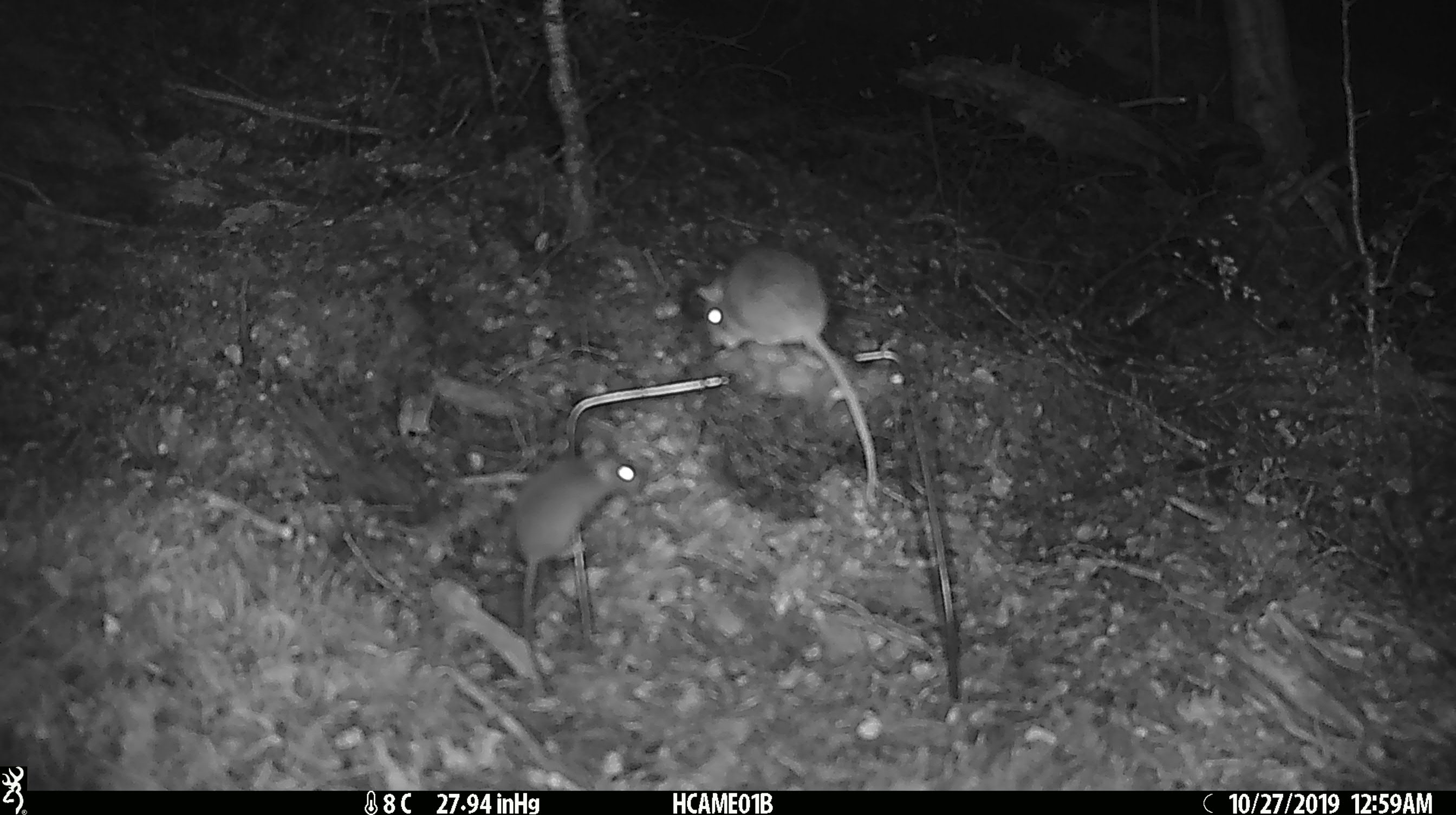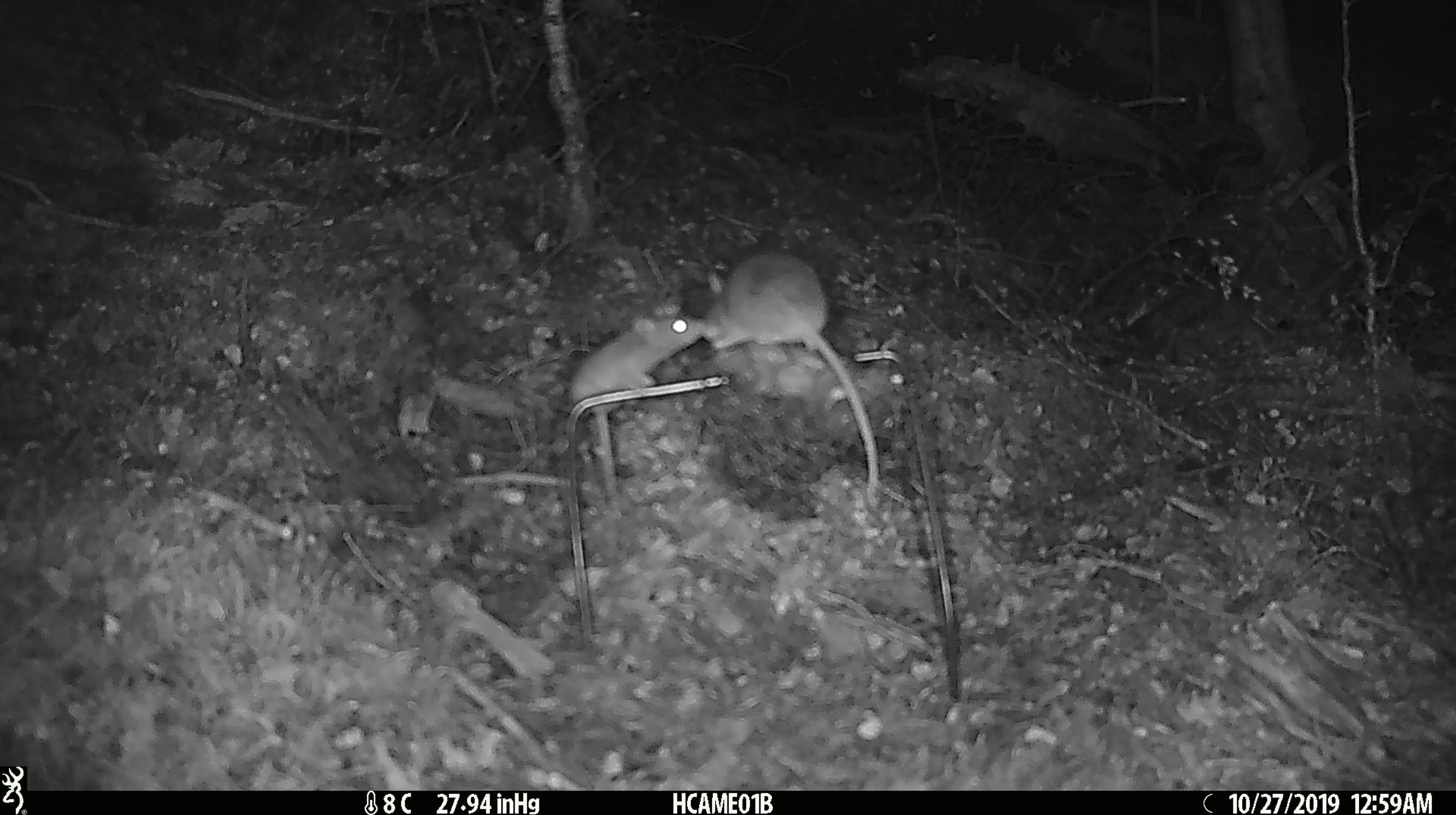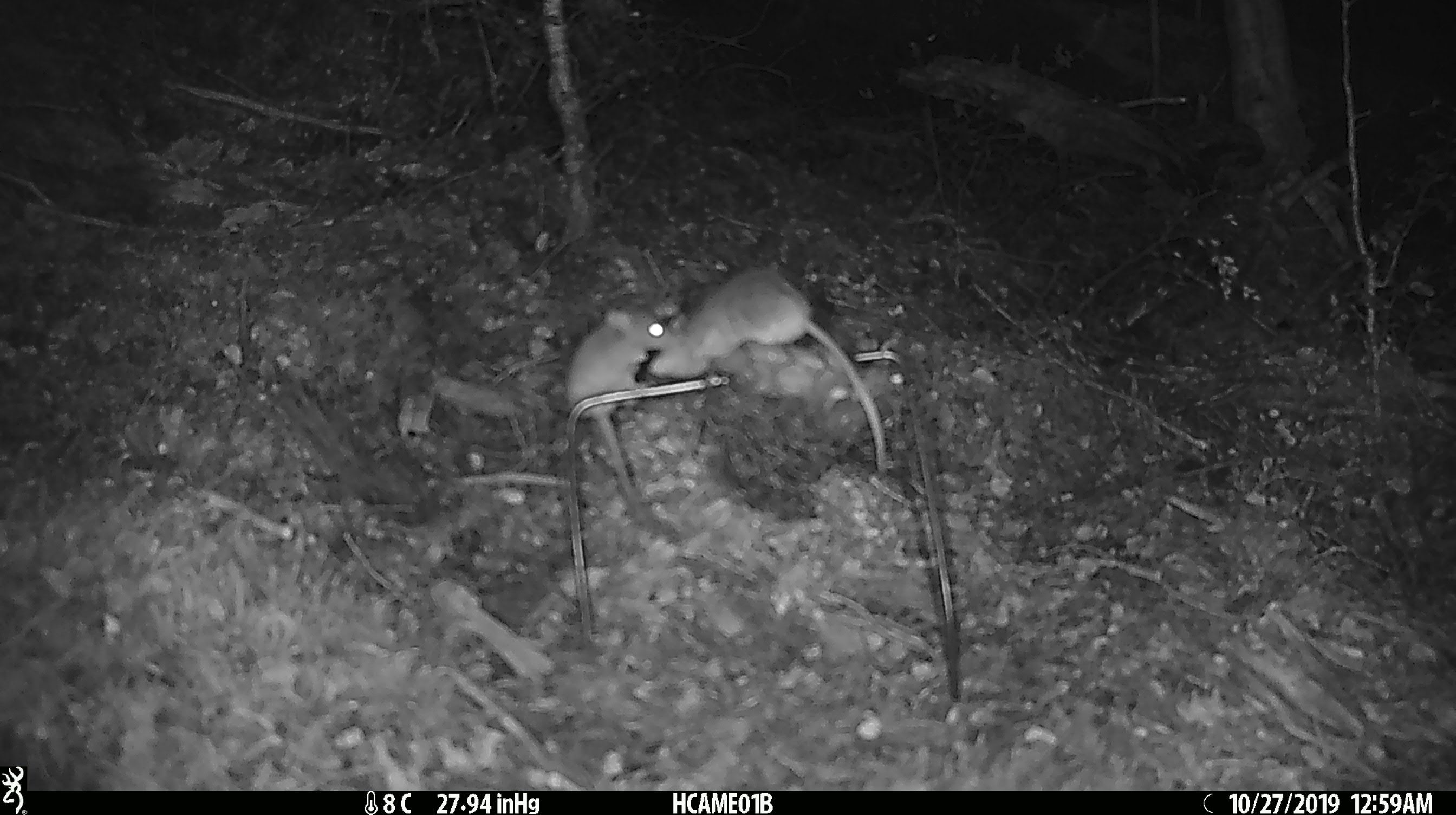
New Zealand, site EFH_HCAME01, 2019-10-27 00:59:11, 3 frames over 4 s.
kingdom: Animalia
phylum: Chordata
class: Mammalia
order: Rodentia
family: Muridae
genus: Mus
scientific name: Mus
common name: mouse